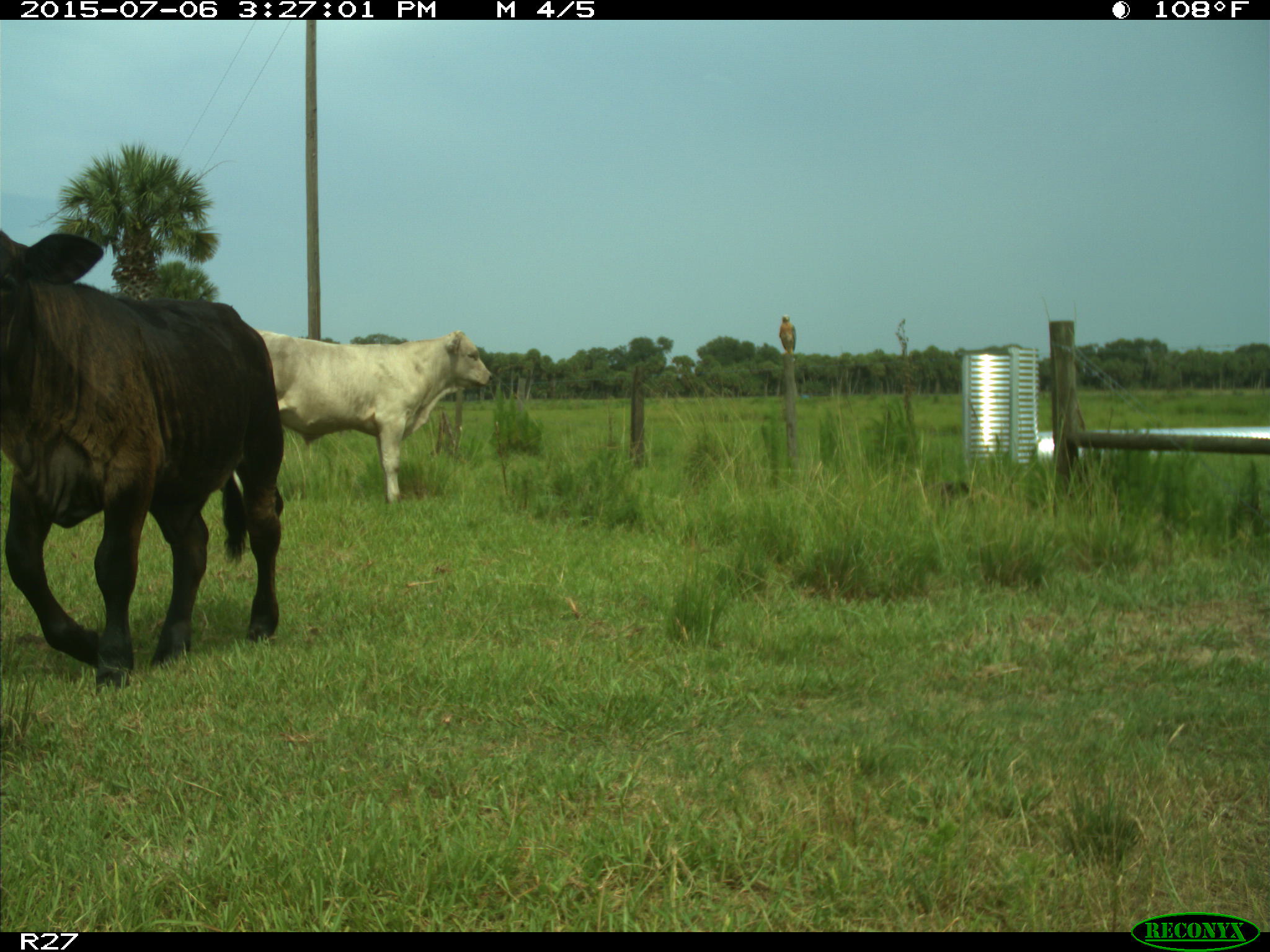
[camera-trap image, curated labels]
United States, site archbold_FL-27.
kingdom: Animalia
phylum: Chordata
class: Mammalia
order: Artiodactyla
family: Bovidae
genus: Bos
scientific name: Bos taurus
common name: domestic cow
Bos taurus (domestic cow).